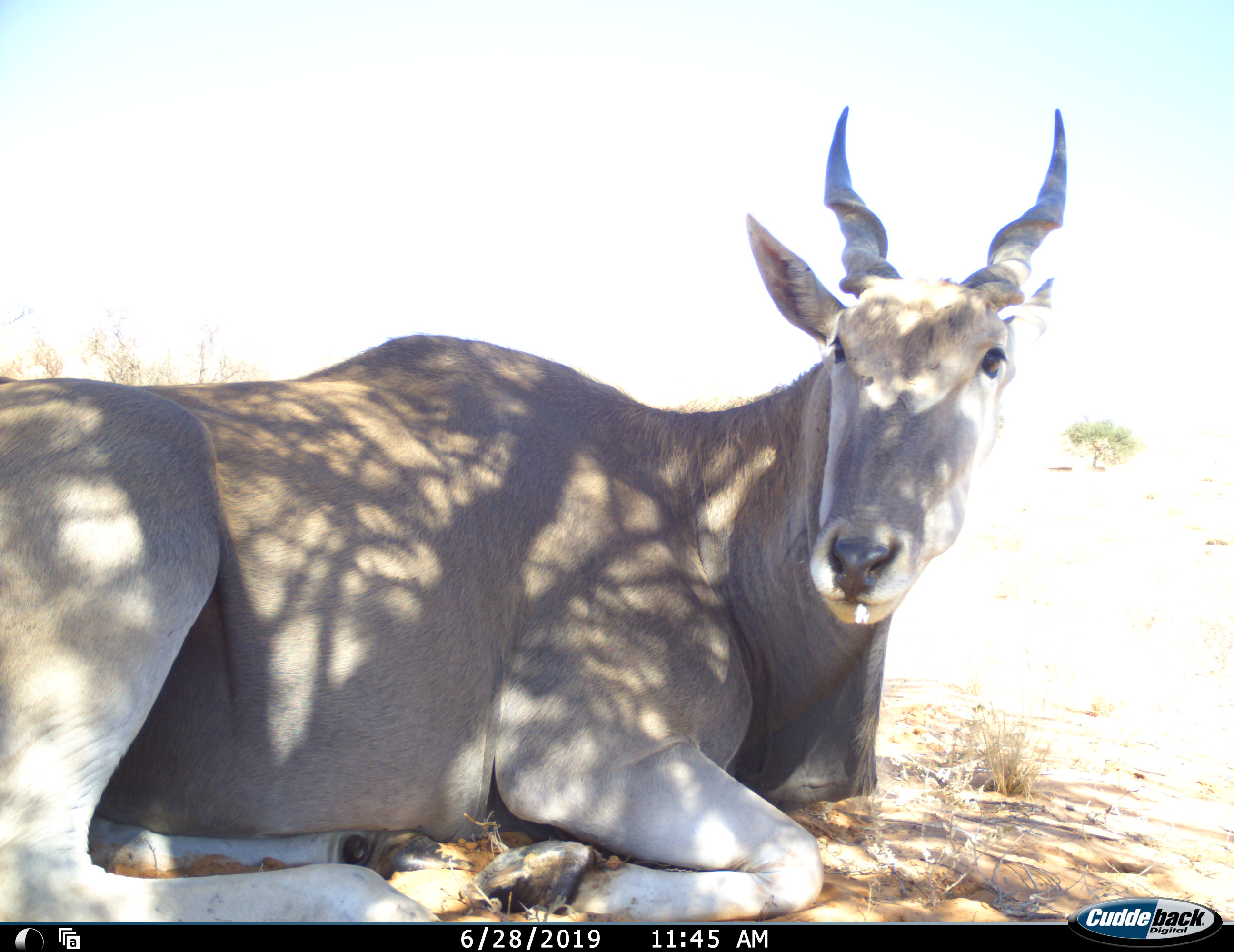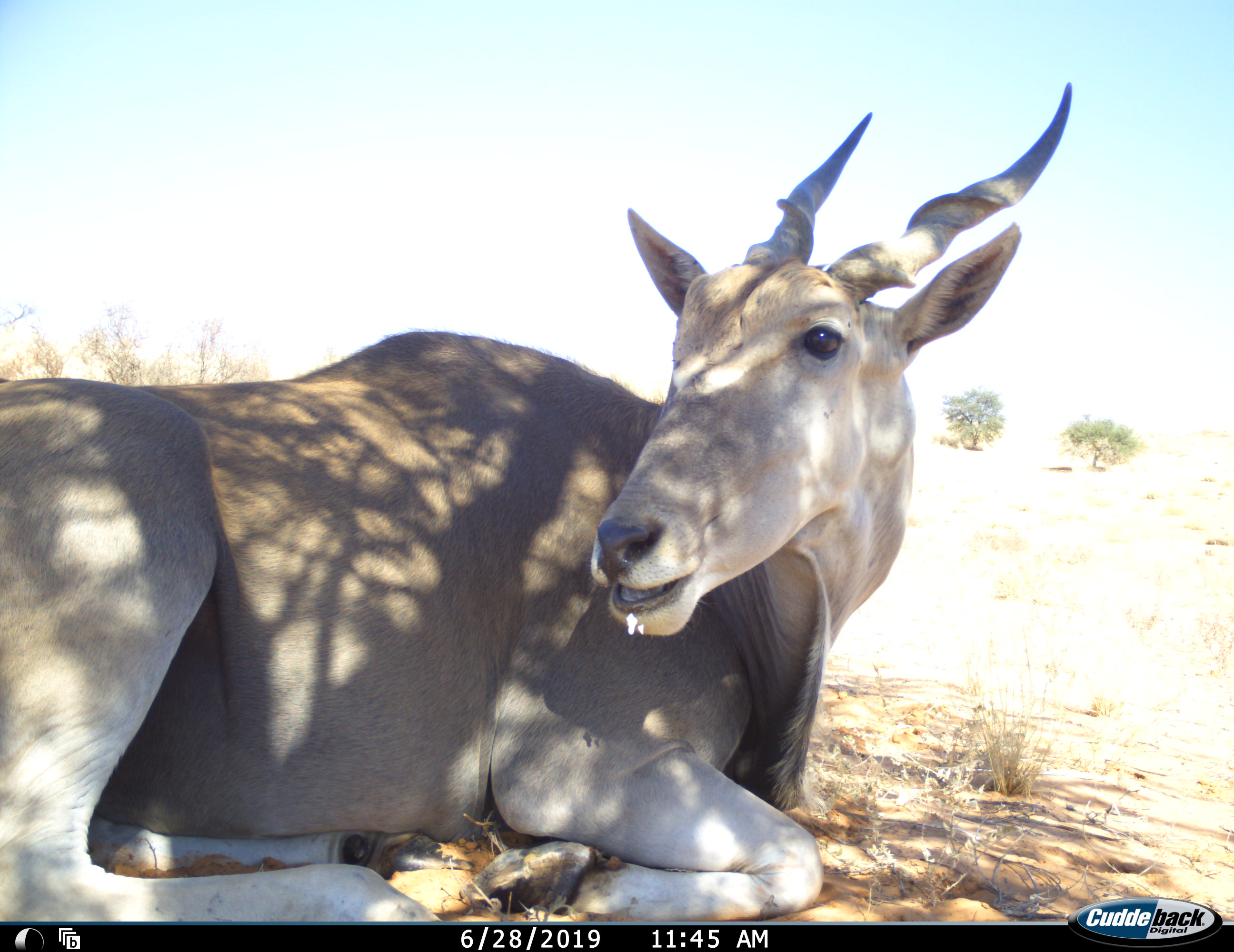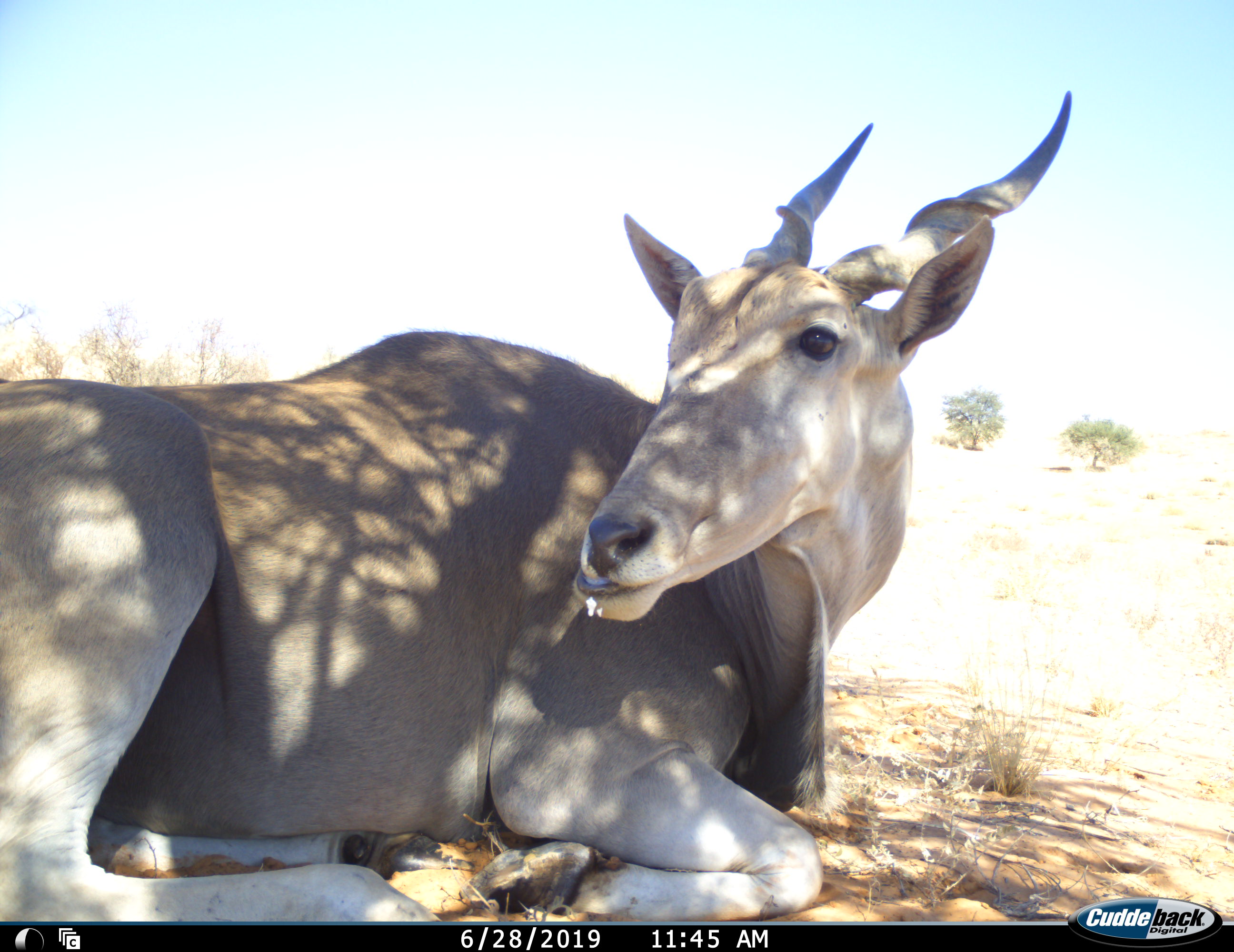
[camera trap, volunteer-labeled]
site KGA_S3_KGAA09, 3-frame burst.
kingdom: Animalia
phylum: Chordata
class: Mammalia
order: Artiodactyla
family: Bovidae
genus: Tragelaphus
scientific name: Tragelaphus oryx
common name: eland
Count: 1.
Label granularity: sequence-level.